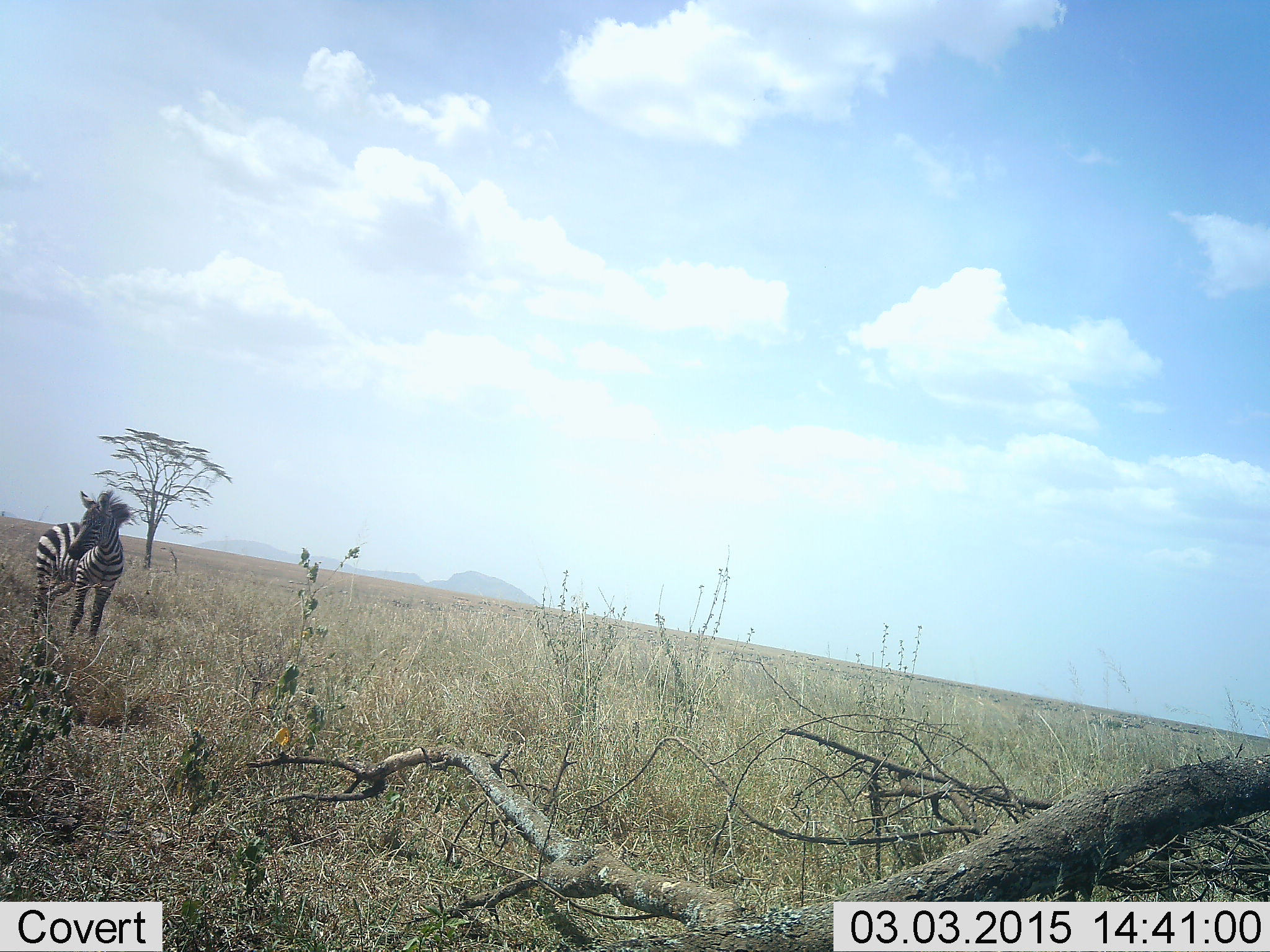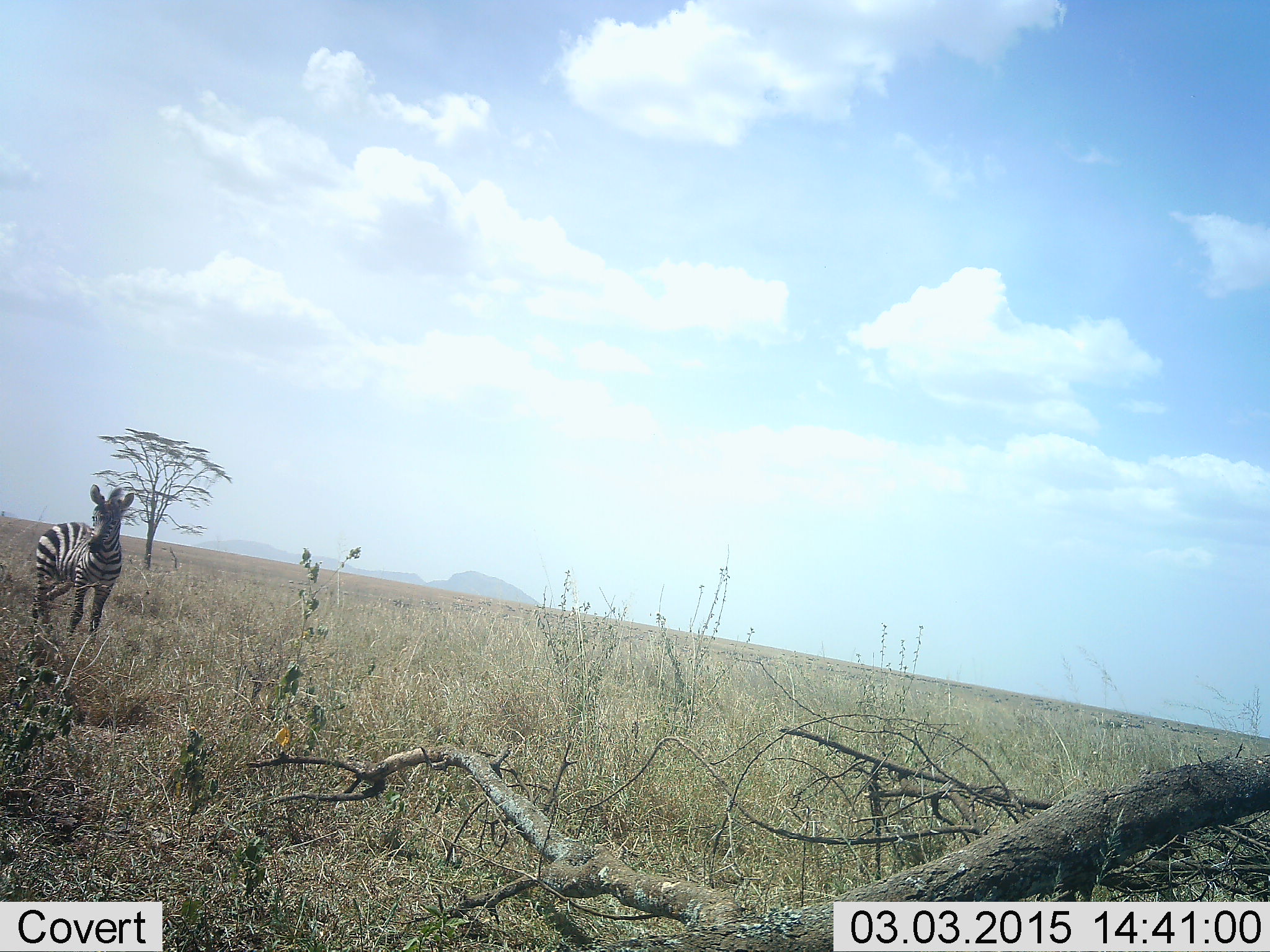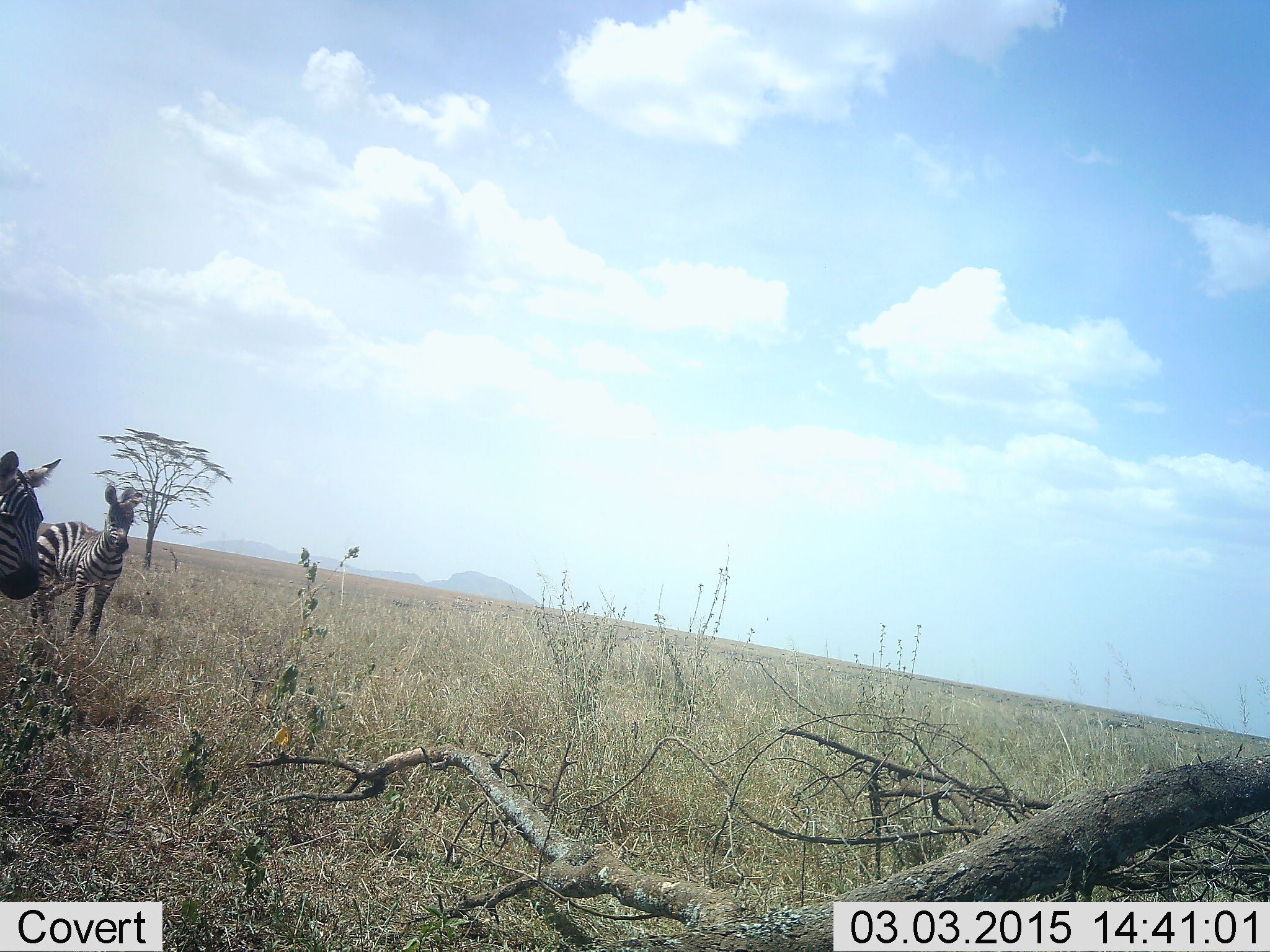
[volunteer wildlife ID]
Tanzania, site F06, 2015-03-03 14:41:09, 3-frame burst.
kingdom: Animalia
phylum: Chordata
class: Mammalia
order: Perissodactyla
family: Equidae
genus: Equus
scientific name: Equus quagga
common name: plains zebra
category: zebra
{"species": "zebra (plains zebra) (Equus quagga)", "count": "2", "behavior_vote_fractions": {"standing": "90%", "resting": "0%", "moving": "60%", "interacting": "0%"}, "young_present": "10%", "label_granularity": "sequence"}